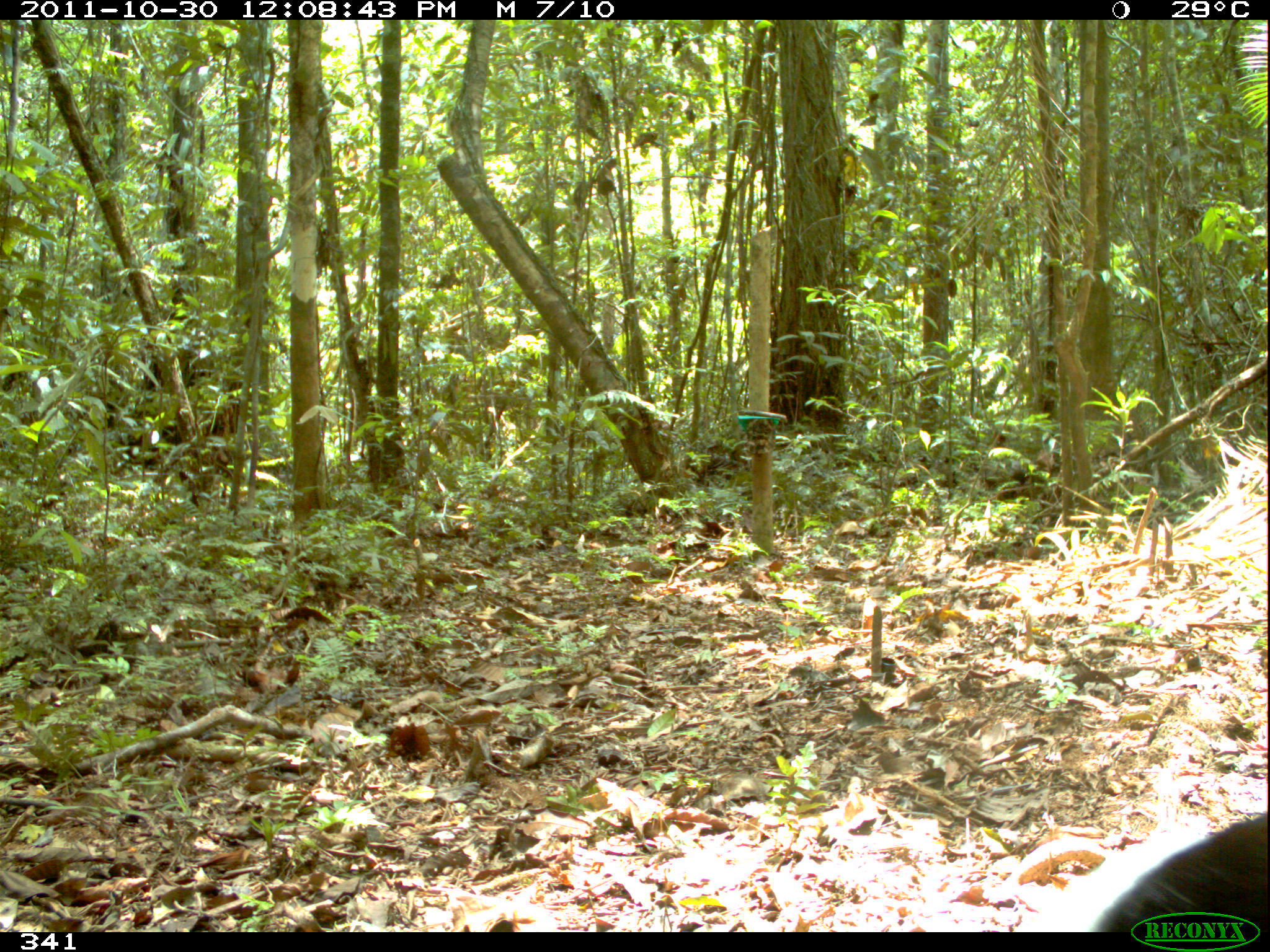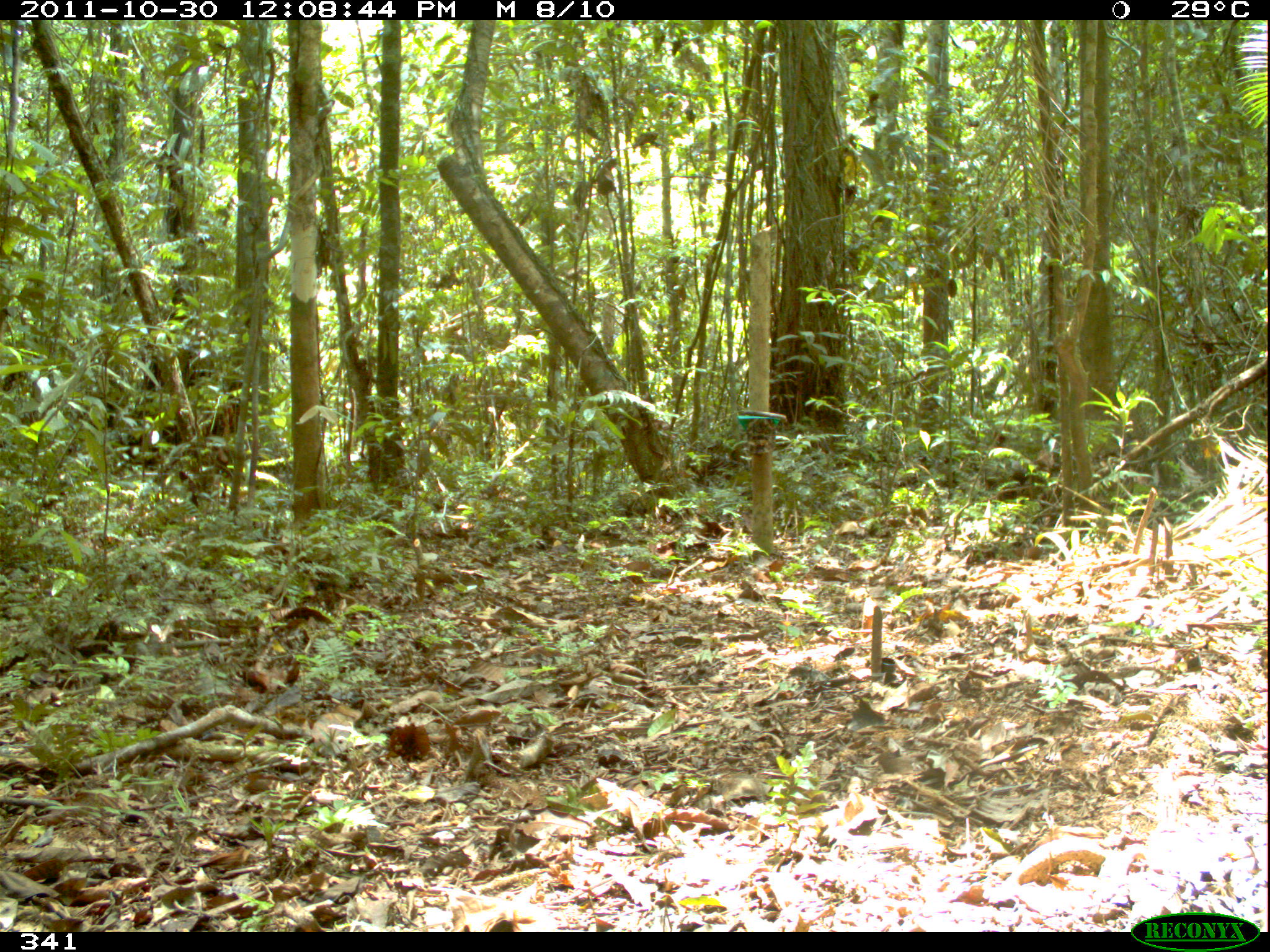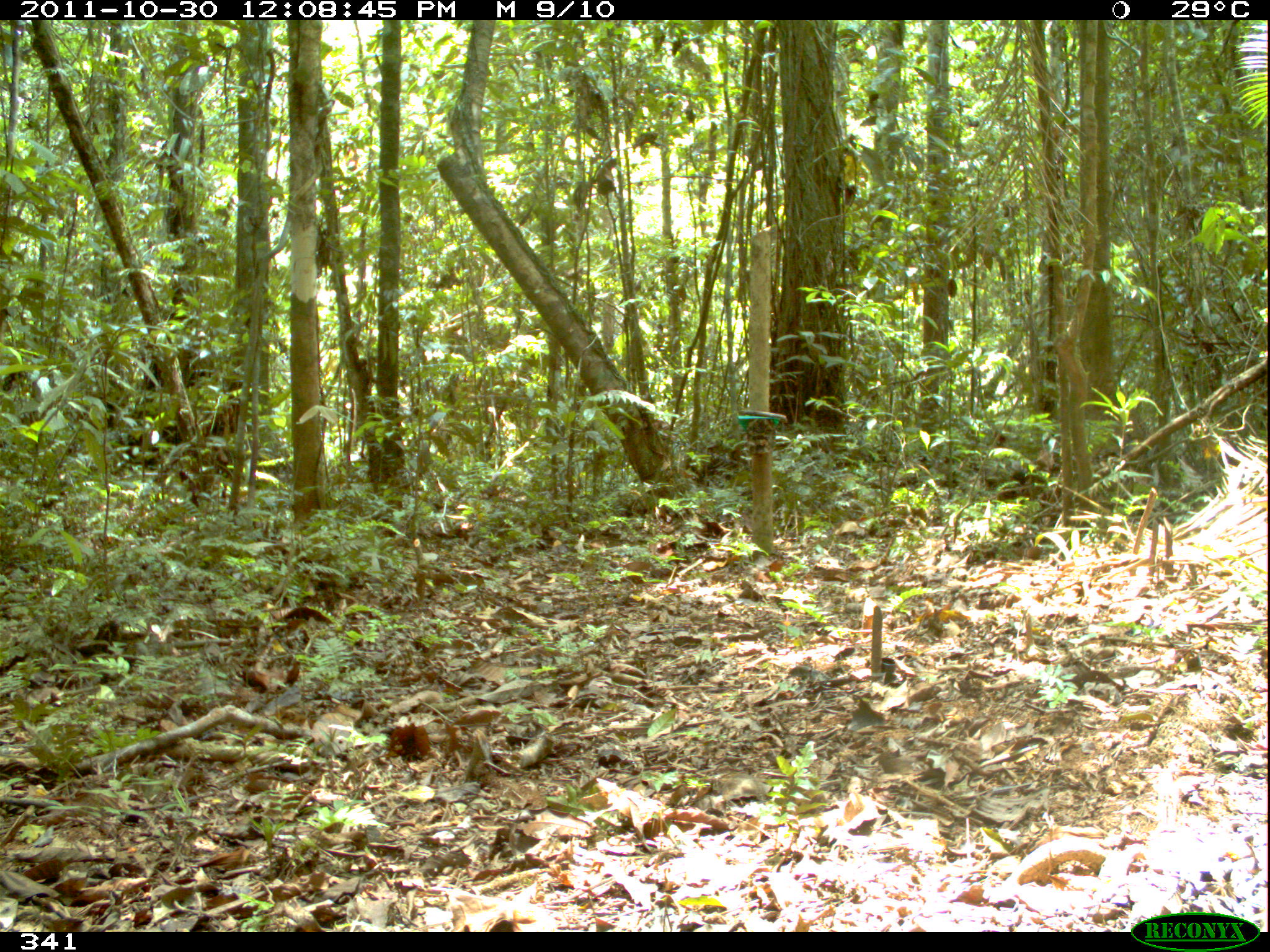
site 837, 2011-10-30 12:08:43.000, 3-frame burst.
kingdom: Animalia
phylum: Chordata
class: Aves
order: Gruiformes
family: Psophiidae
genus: Psophia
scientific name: Psophia leucoptera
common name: pale-winged trumpeter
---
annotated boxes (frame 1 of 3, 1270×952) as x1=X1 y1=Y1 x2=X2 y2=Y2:
psophia leucoptera: x1=1090 y1=806 x2=1269 y2=932